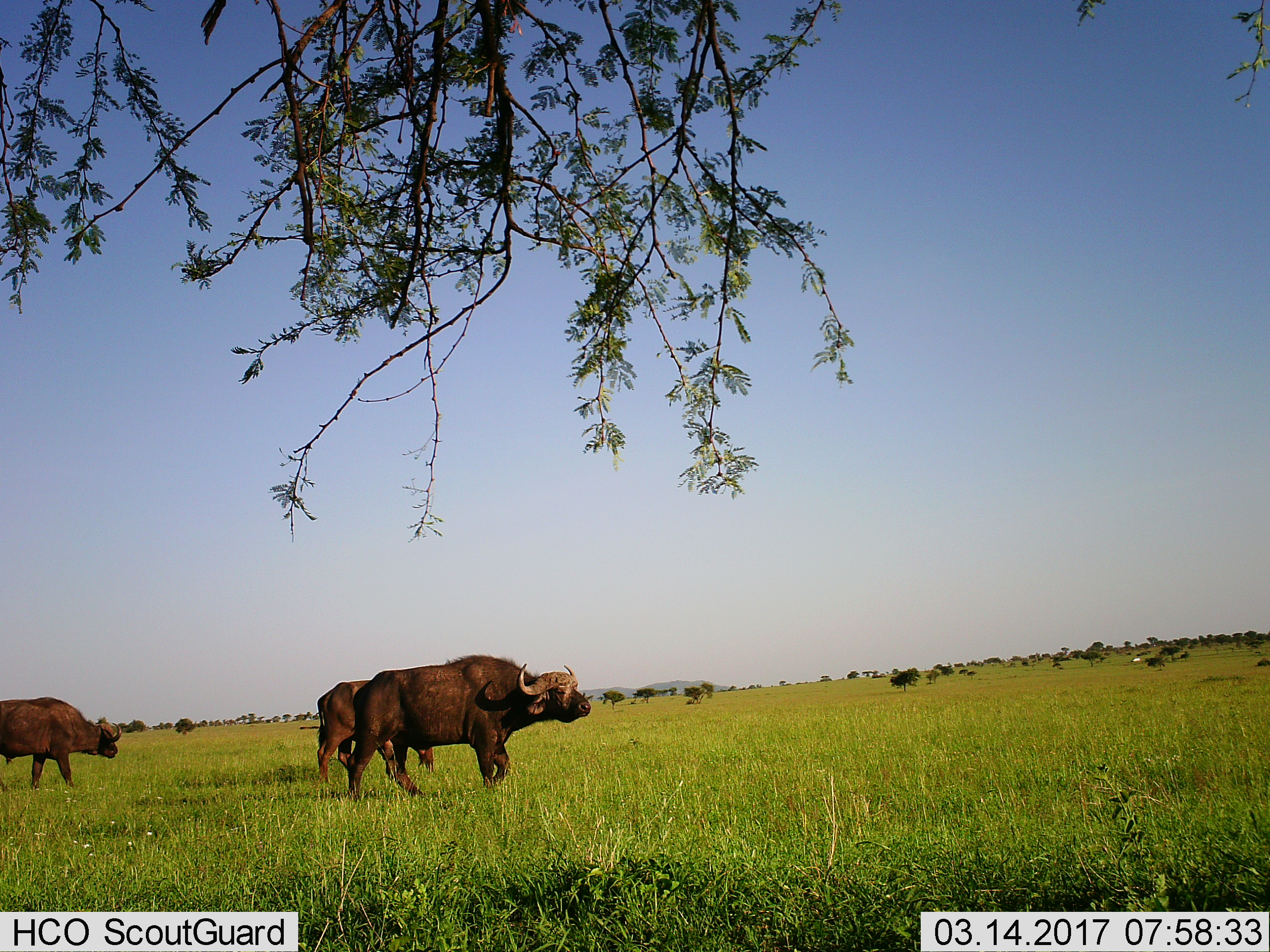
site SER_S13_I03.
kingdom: Animalia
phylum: Chordata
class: Mammalia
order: Artiodactyla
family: Bovidae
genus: Syncerus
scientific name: Syncerus caffer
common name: african buffalo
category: buffalo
Buffalo (african buffalo) (Syncerus caffer), count 3. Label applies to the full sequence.